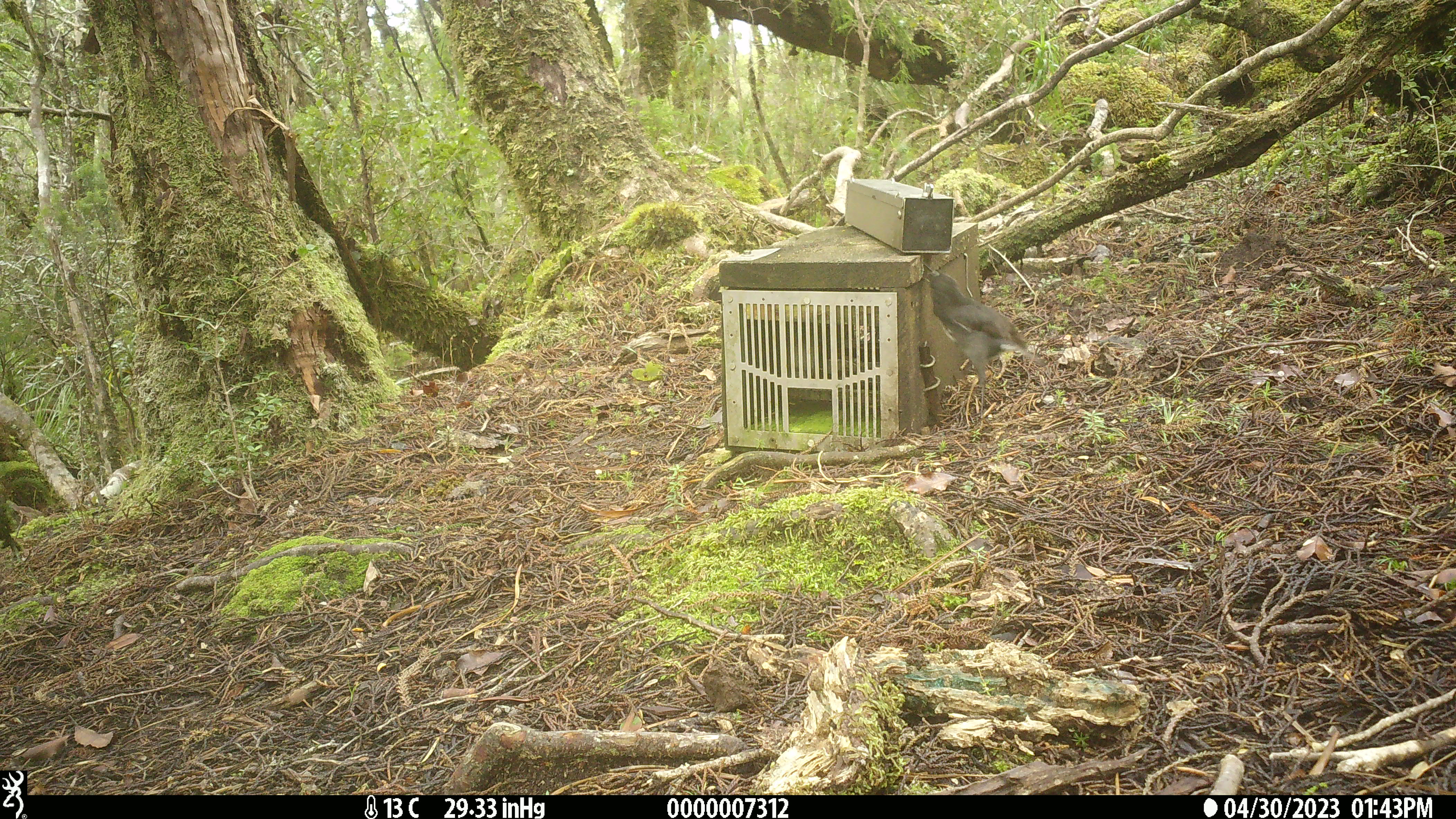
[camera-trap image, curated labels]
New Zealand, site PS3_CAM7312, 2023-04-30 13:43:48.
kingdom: Animalia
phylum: Chordata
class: Aves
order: Passeriformes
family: Petroicidae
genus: Petroica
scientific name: Petroica australis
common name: new zealand robin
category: robin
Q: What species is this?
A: Robin (new zealand robin) (Petroica australis).